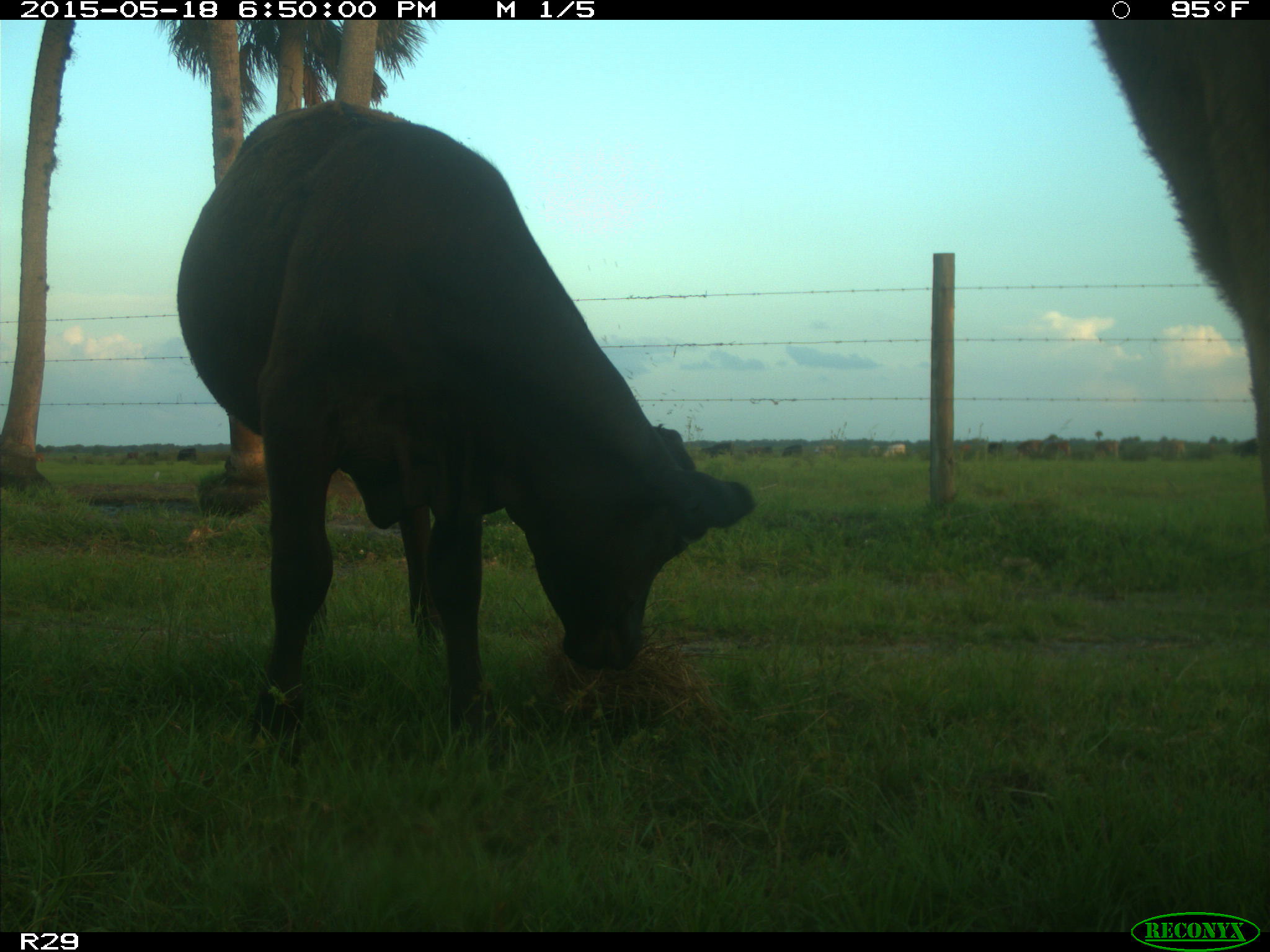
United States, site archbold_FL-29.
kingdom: Animalia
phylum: Chordata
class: Mammalia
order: Artiodactyla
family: Bovidae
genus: Bos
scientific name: Bos taurus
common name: domestic cow